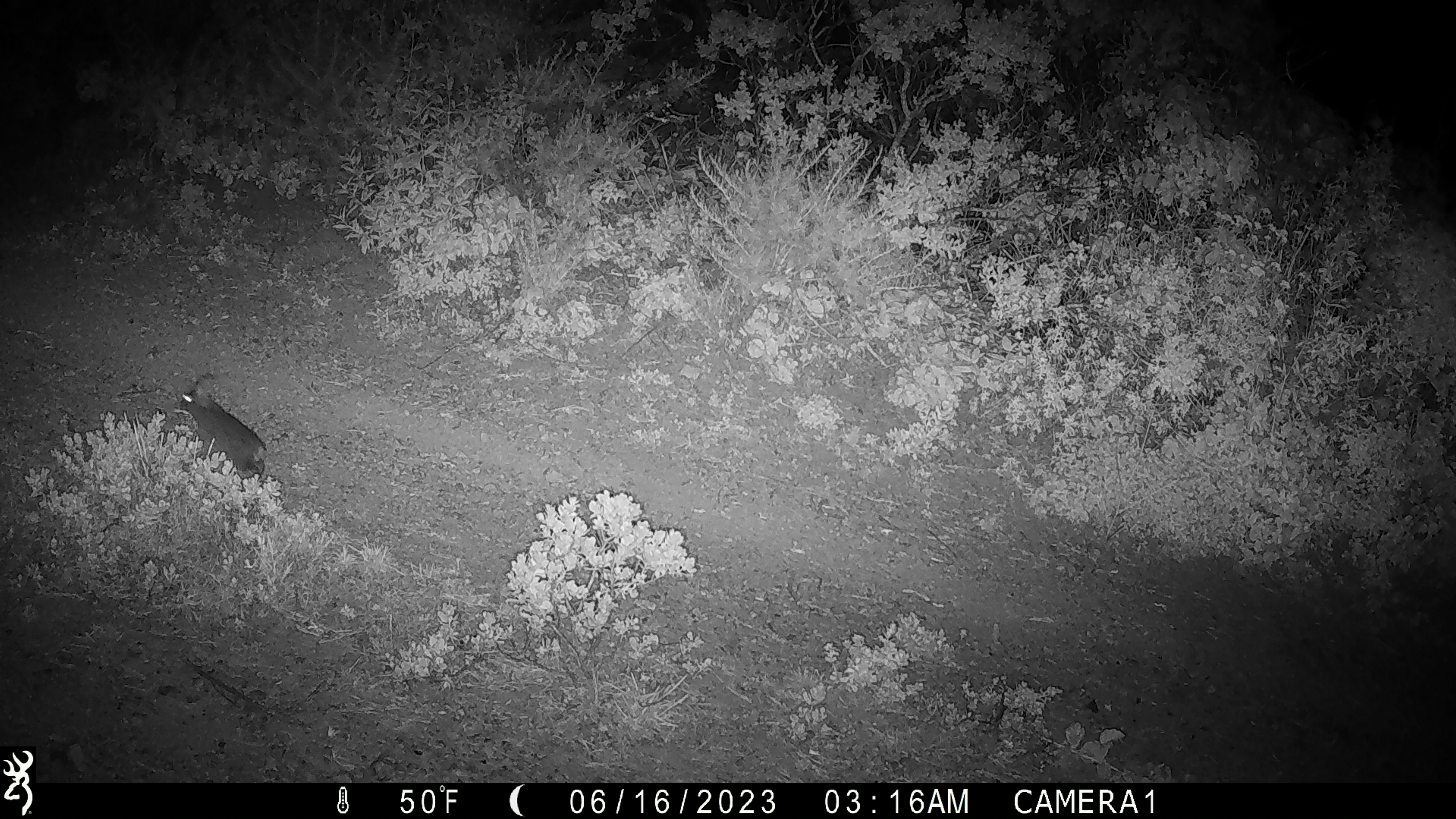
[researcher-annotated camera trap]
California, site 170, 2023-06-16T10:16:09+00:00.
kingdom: Animalia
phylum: Chordata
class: Mammalia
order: Lagomorpha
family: Leporidae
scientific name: Leporidae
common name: rabbit